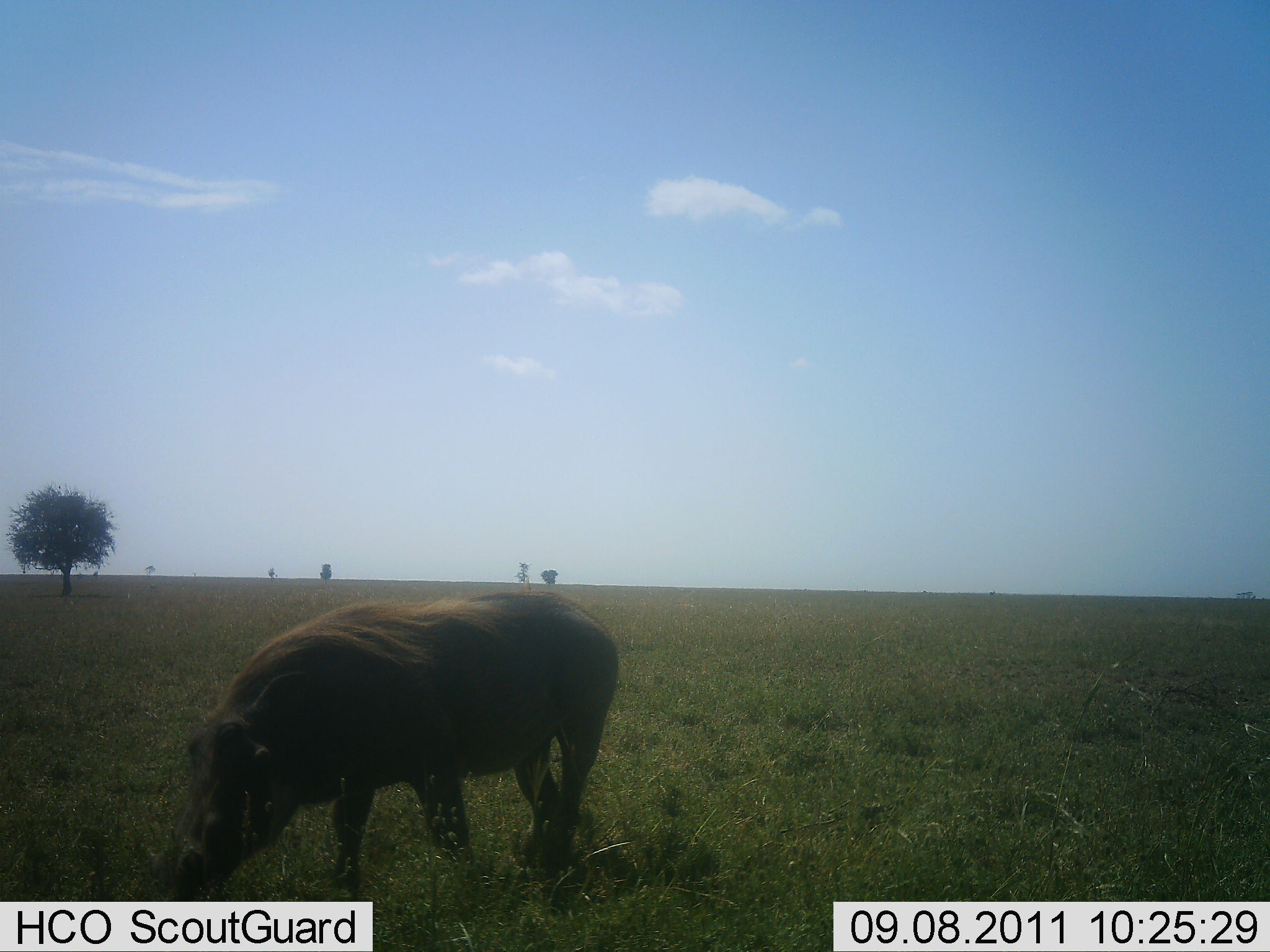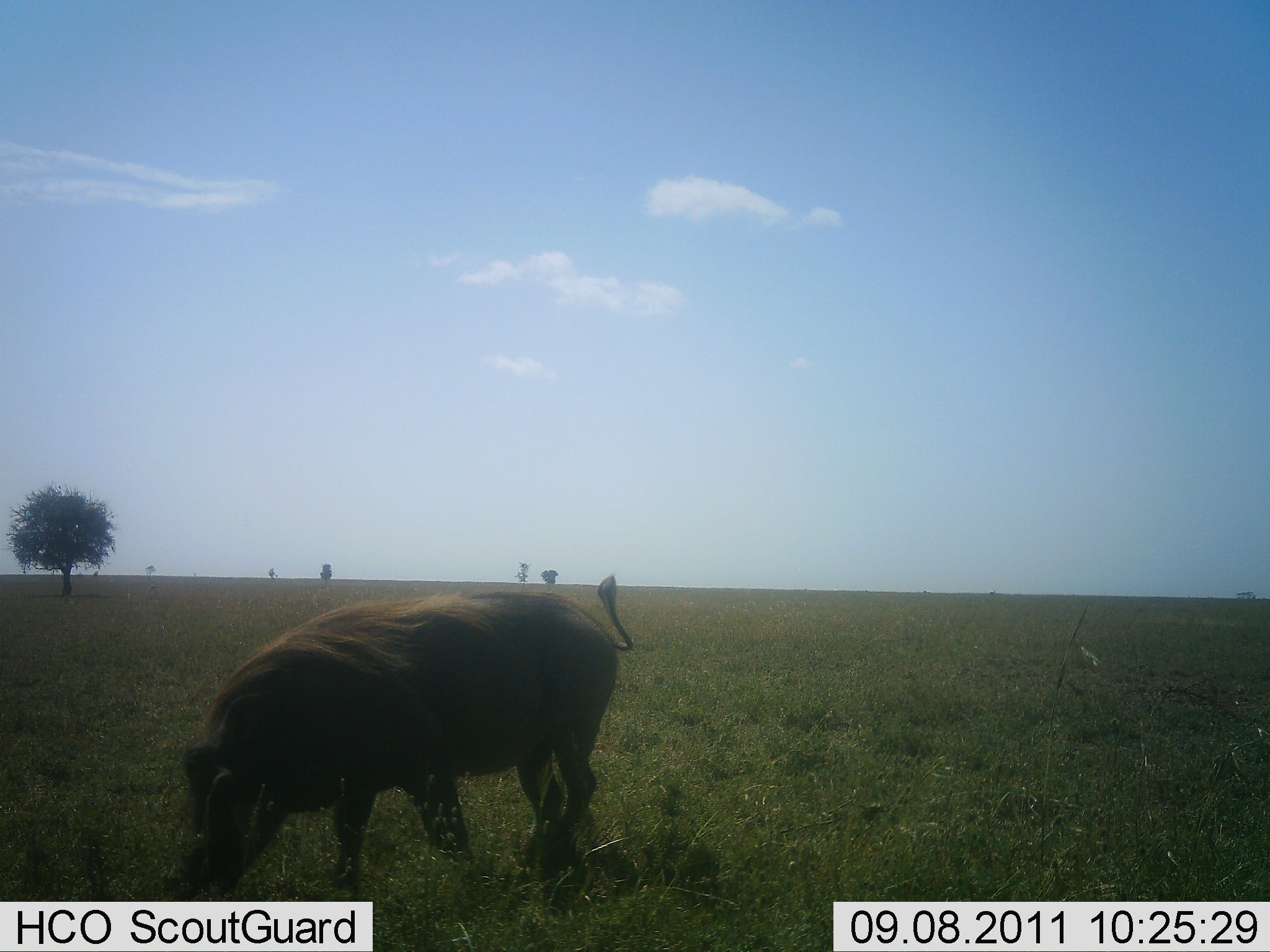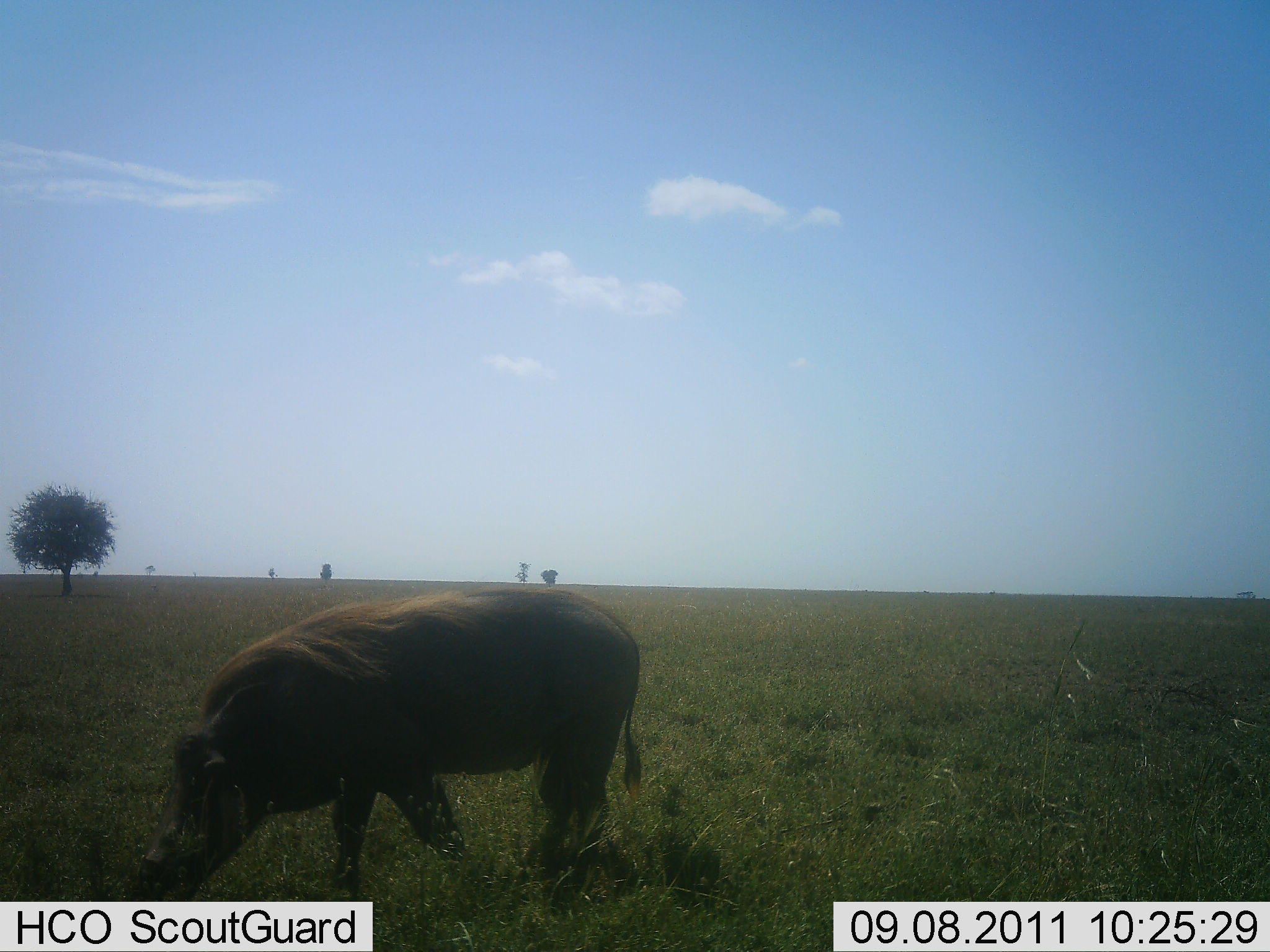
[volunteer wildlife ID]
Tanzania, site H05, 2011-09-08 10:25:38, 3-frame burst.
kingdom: Animalia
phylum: Chordata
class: Mammalia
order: Artiodactyla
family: Suidae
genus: Phacochoerus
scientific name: Phacochoerus africanus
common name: warthog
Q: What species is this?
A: Warthog (Phacochoerus africanus).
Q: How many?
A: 1.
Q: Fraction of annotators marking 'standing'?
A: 36%.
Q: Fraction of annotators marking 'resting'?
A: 0%.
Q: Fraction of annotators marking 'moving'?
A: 9%.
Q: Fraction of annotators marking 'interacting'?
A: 0%.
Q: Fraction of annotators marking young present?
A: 0%.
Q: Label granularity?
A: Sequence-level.